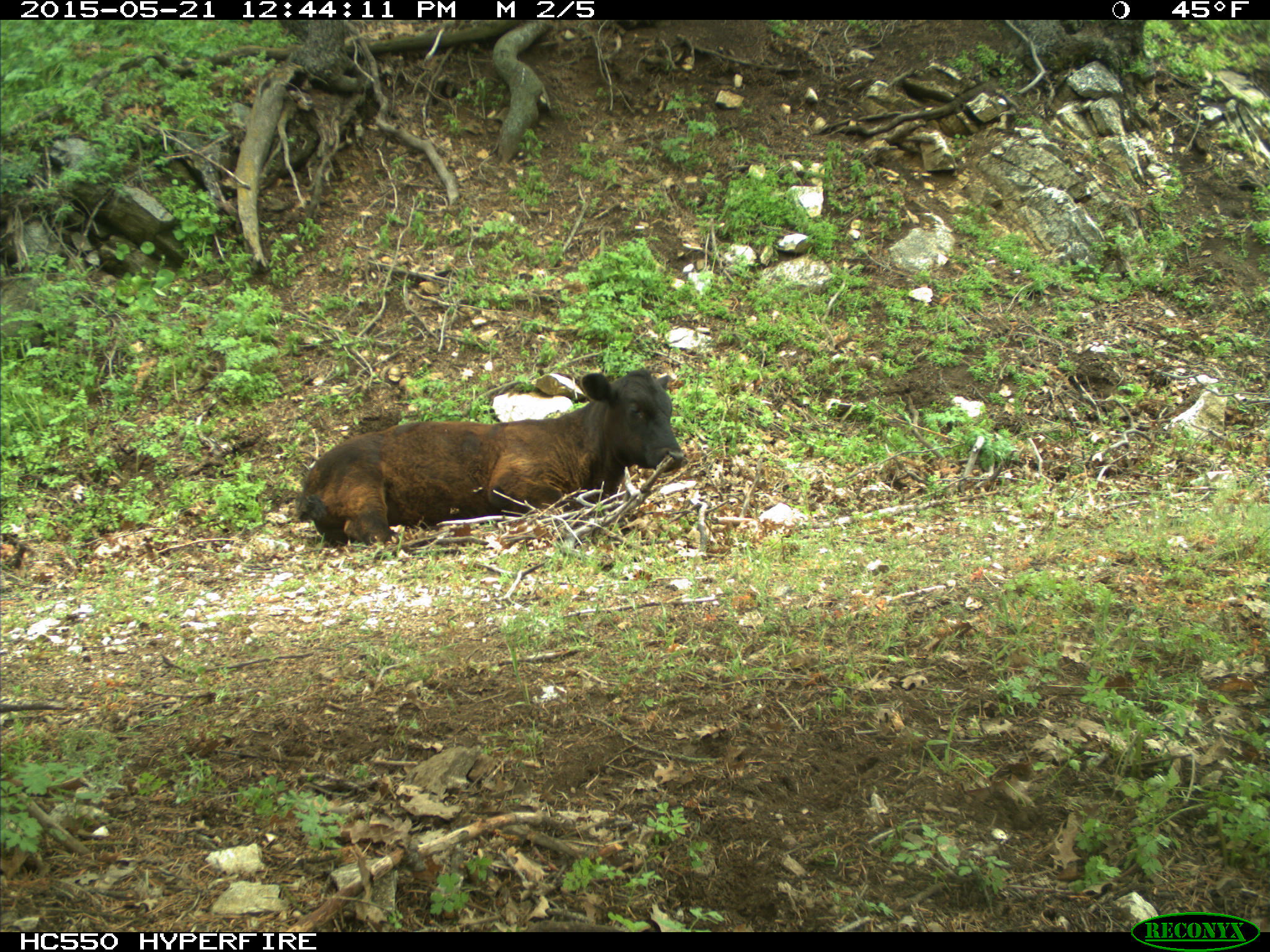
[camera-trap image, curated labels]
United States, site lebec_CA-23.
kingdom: Animalia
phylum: Chordata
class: Mammalia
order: Artiodactyla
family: Bovidae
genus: Bos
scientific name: Bos taurus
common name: domestic cow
Bos taurus (domestic cow).